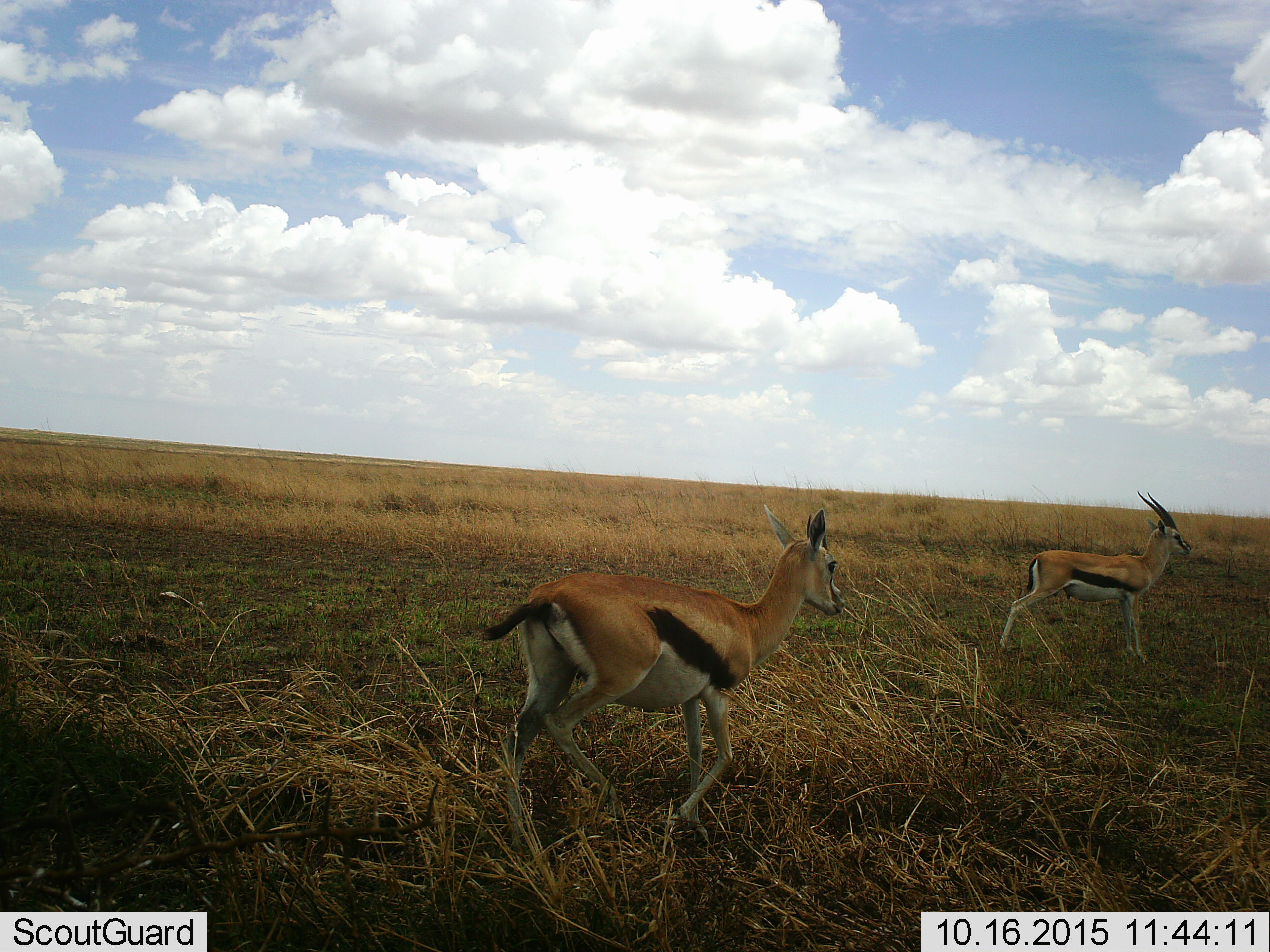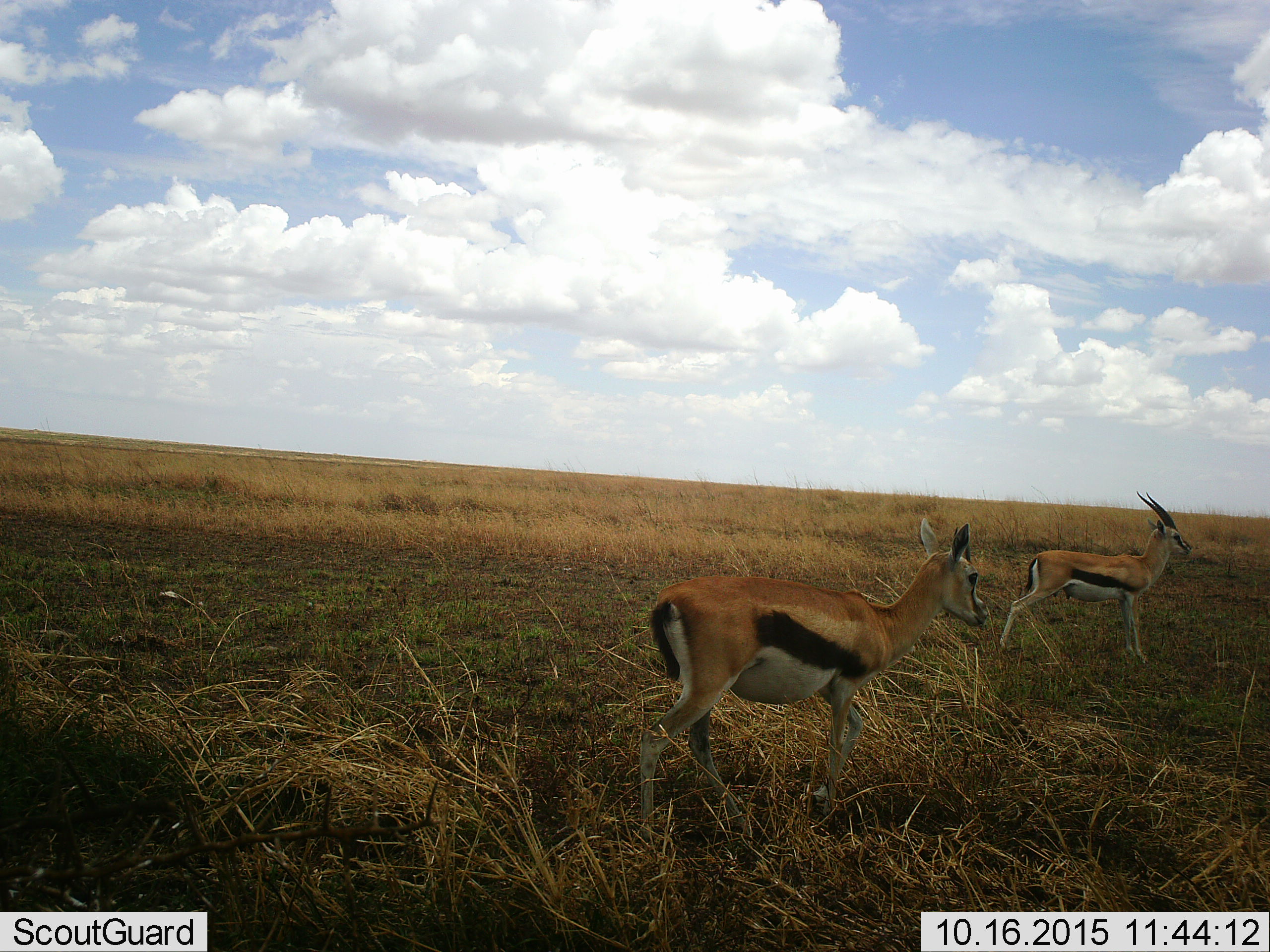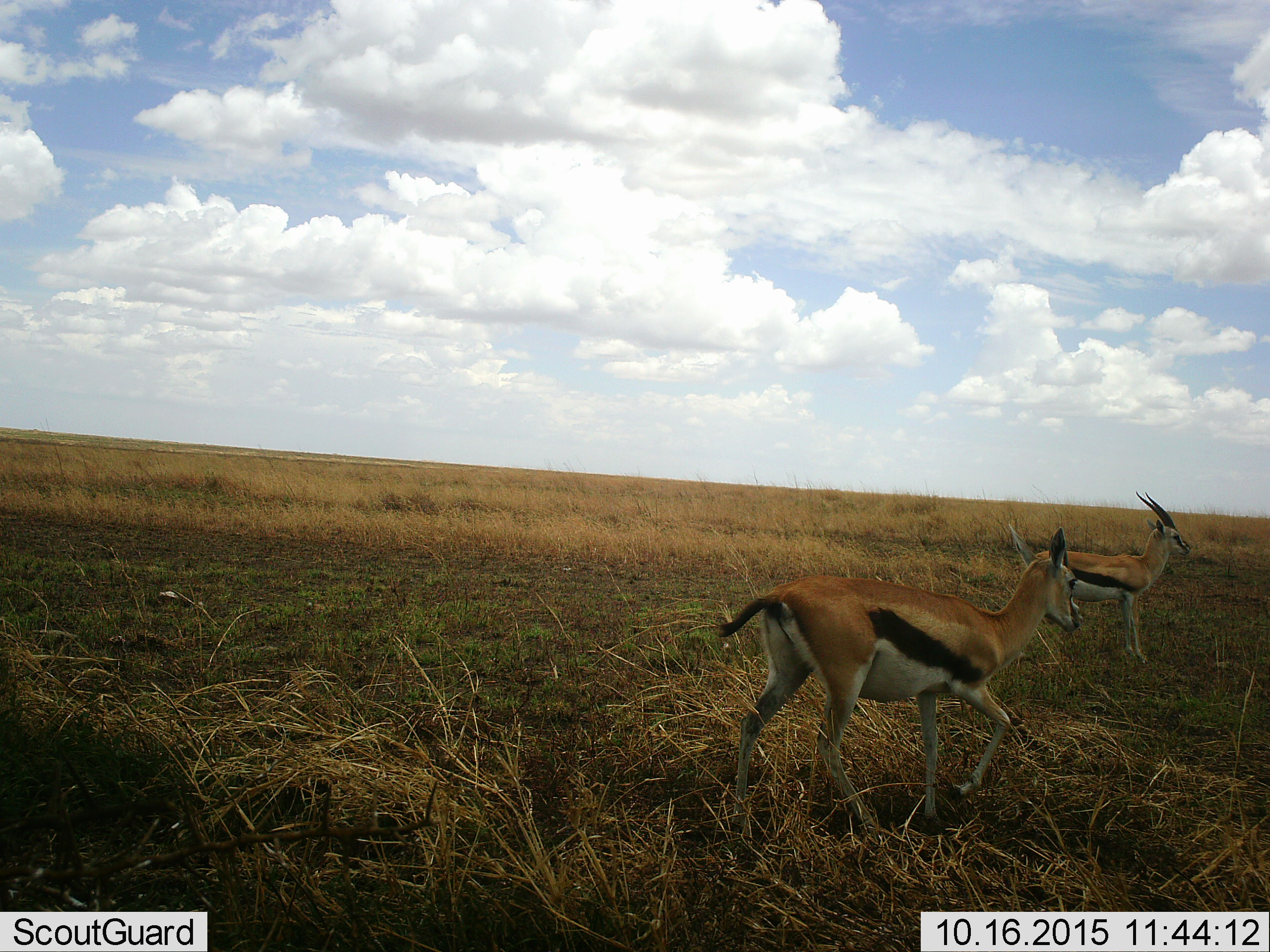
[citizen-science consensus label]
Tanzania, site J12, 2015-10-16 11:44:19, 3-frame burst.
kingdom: Animalia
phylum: Chordata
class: Mammalia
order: Artiodactyla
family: Bovidae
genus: Eudorcas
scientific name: Eudorcas thomsonii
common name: thomson's gazelle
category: gazellethomsons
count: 2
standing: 50%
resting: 0%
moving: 100%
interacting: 0%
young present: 0%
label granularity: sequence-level